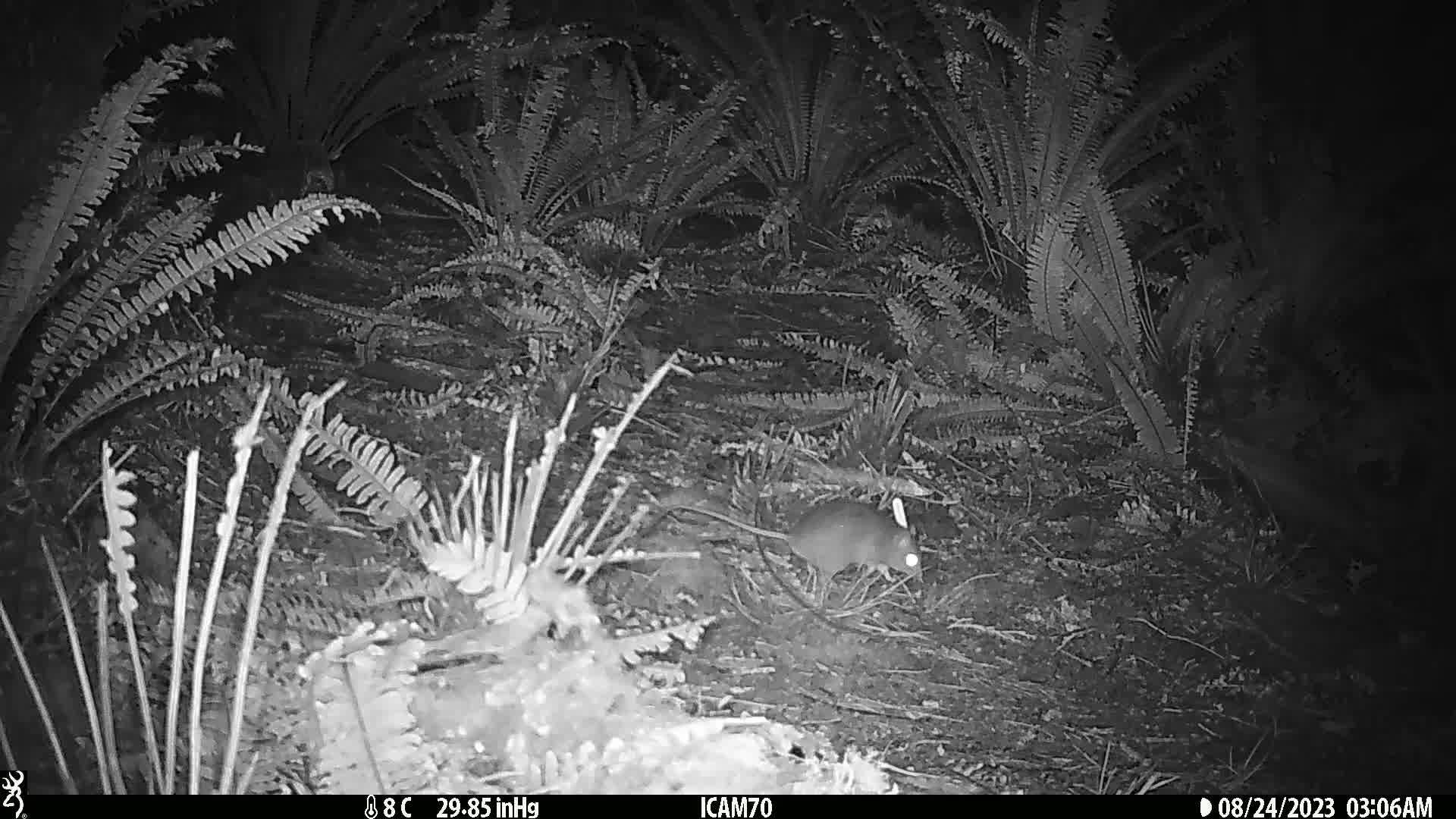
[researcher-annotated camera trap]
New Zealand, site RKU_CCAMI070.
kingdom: Animalia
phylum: Chordata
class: Mammalia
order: Rodentia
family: Muridae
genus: Rattus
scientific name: Rattus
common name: rat